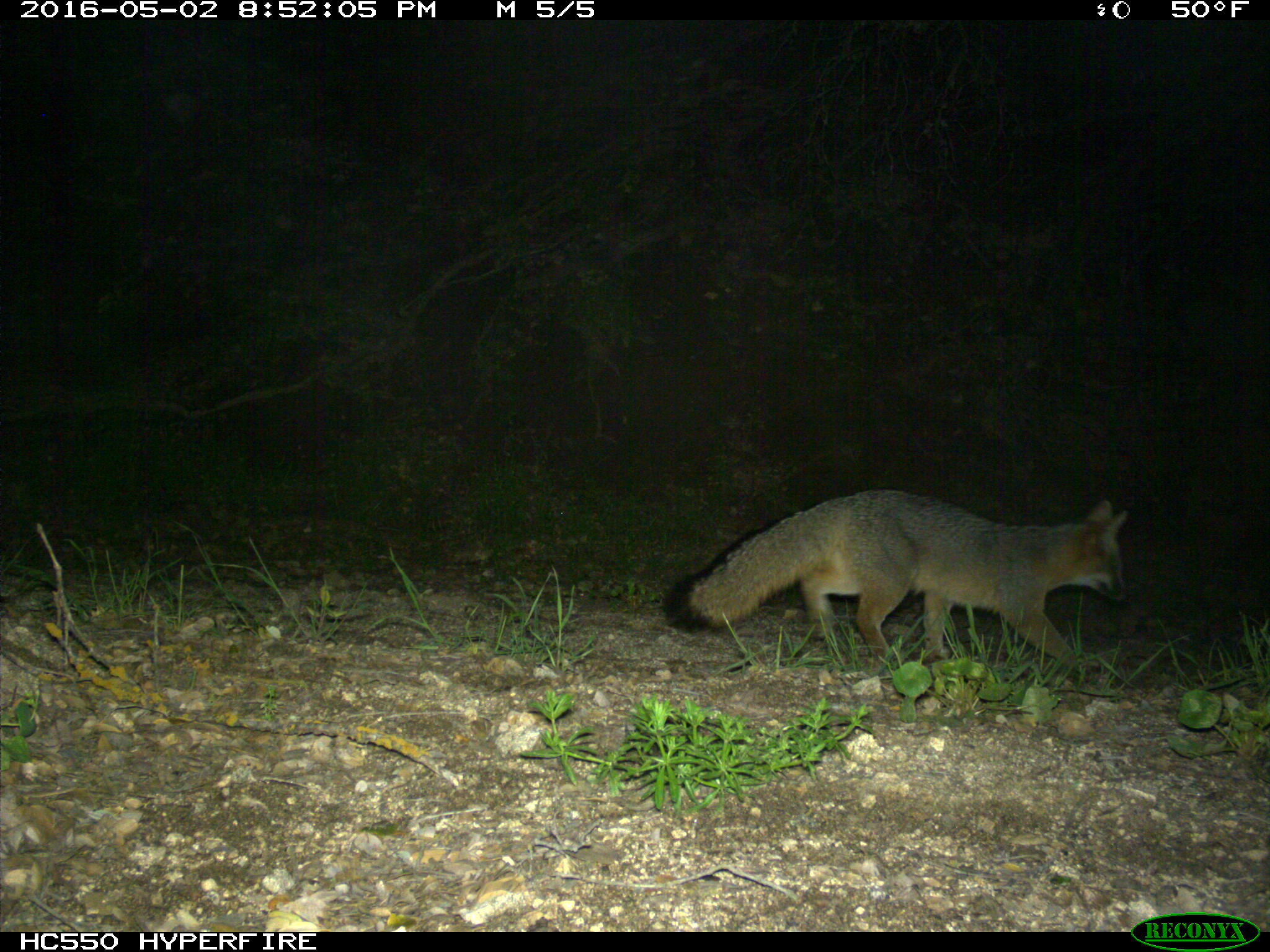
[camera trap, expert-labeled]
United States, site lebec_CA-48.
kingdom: Animalia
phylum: Chordata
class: Mammalia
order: Carnivora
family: Canidae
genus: Urocyon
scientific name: Urocyon cinereoargenteus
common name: gray fox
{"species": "Urocyon cinereoargenteus (gray fox)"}